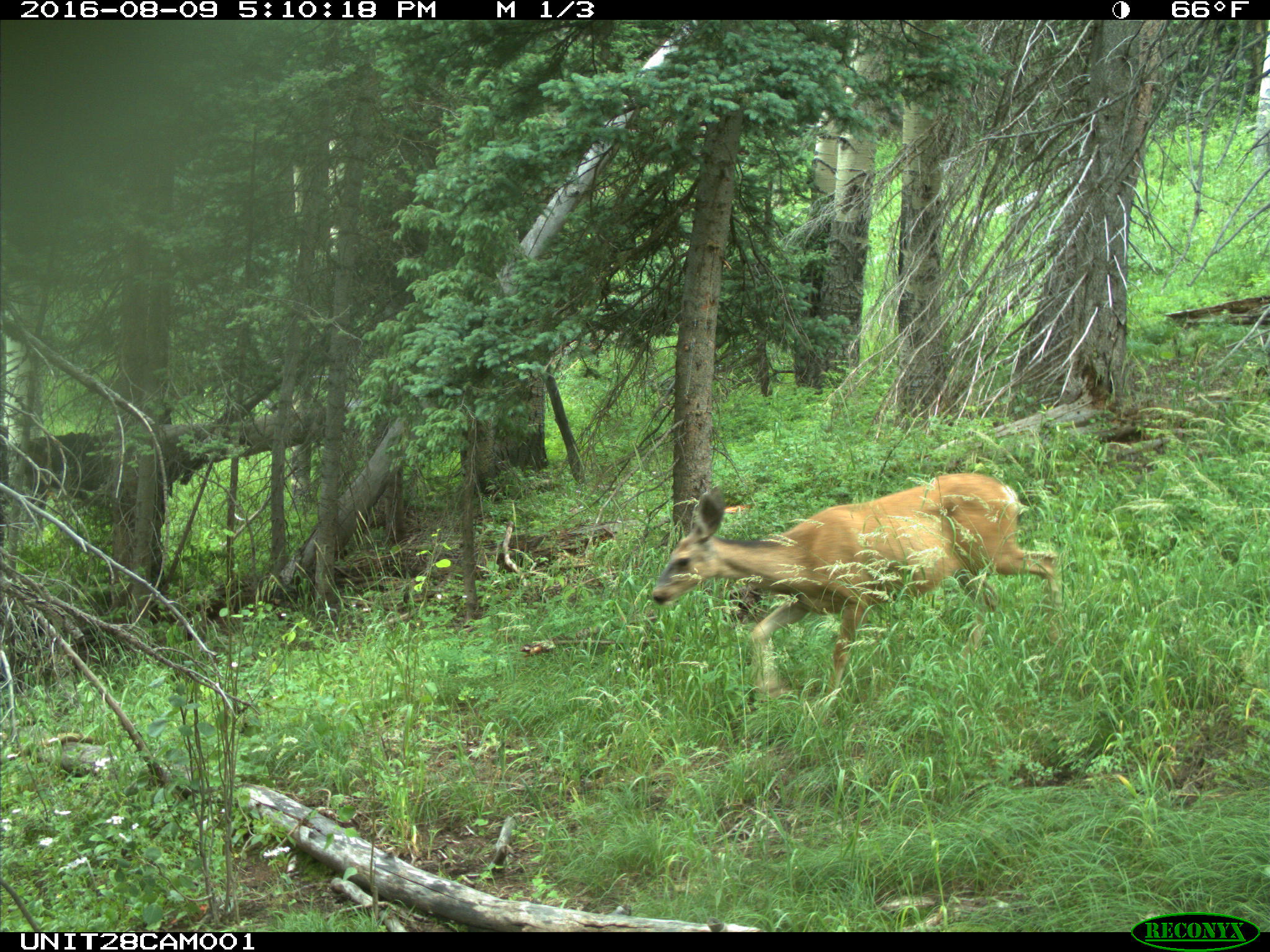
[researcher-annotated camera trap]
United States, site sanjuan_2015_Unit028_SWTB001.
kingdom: Animalia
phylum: Chordata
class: Mammalia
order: Artiodactyla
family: Cervidae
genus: Odocoileus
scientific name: Odocoileus hemionus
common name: mule deer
Odocoileus hemionus (mule deer).